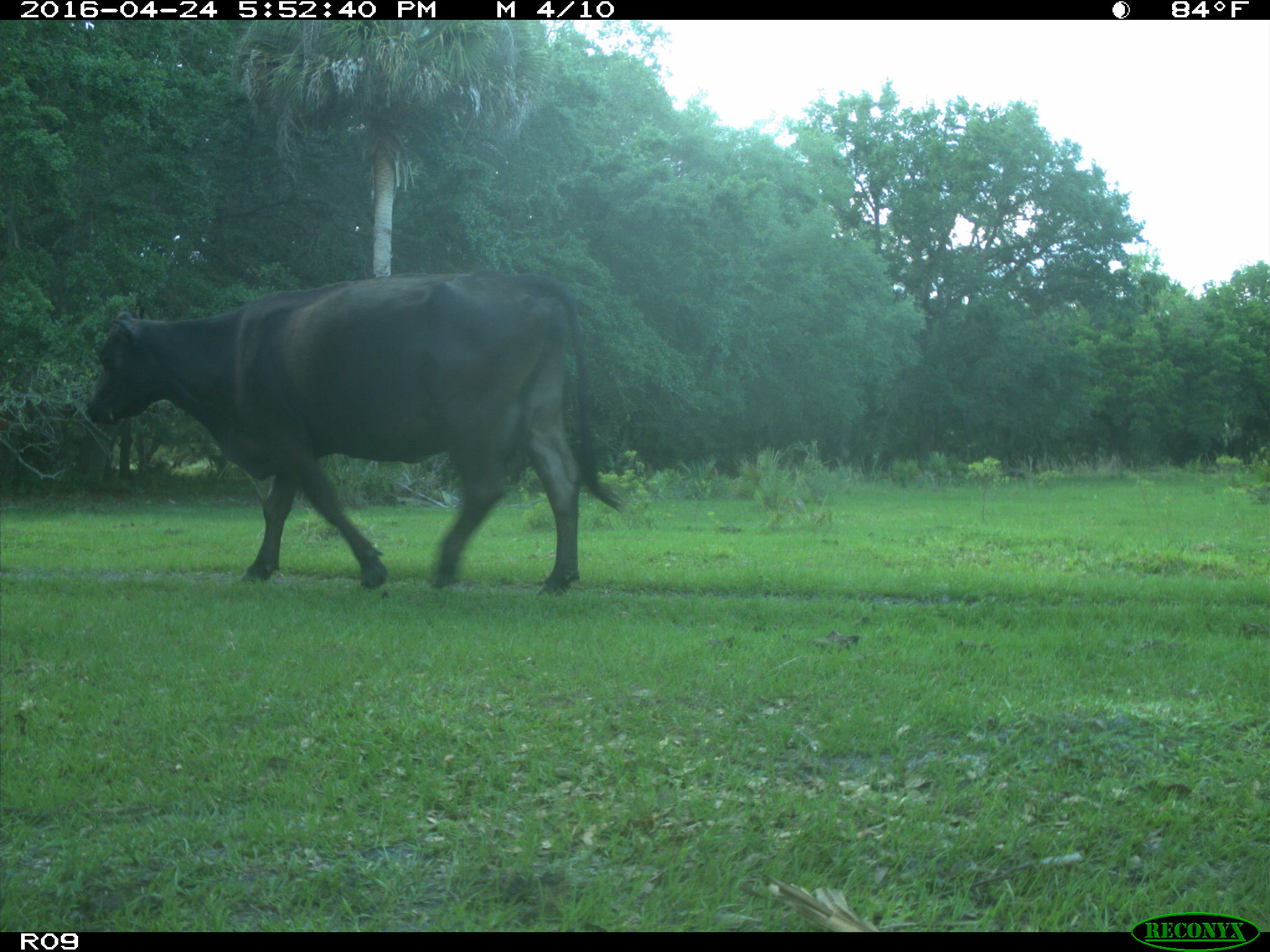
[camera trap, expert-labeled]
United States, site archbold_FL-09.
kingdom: Animalia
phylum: Chordata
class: Mammalia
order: Artiodactyla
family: Bovidae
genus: Bos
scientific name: Bos taurus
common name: domestic cow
Bos taurus (domestic cow).